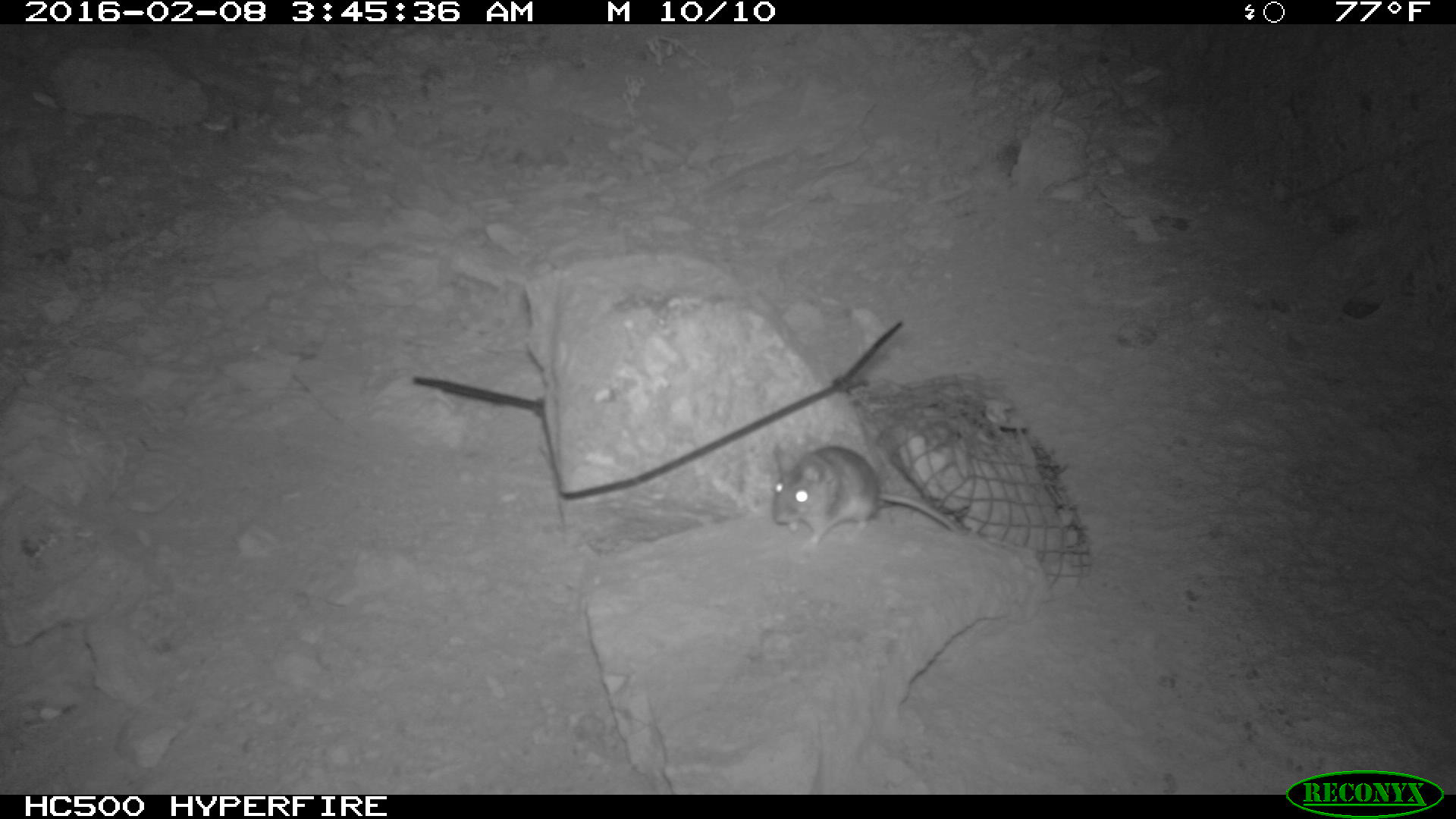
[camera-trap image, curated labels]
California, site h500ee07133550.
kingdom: Animalia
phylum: Chordata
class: Mammalia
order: Rodentia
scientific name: Rodentia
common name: rodent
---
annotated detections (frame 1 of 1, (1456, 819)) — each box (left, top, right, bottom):
rodent: (770, 444, 959, 550)